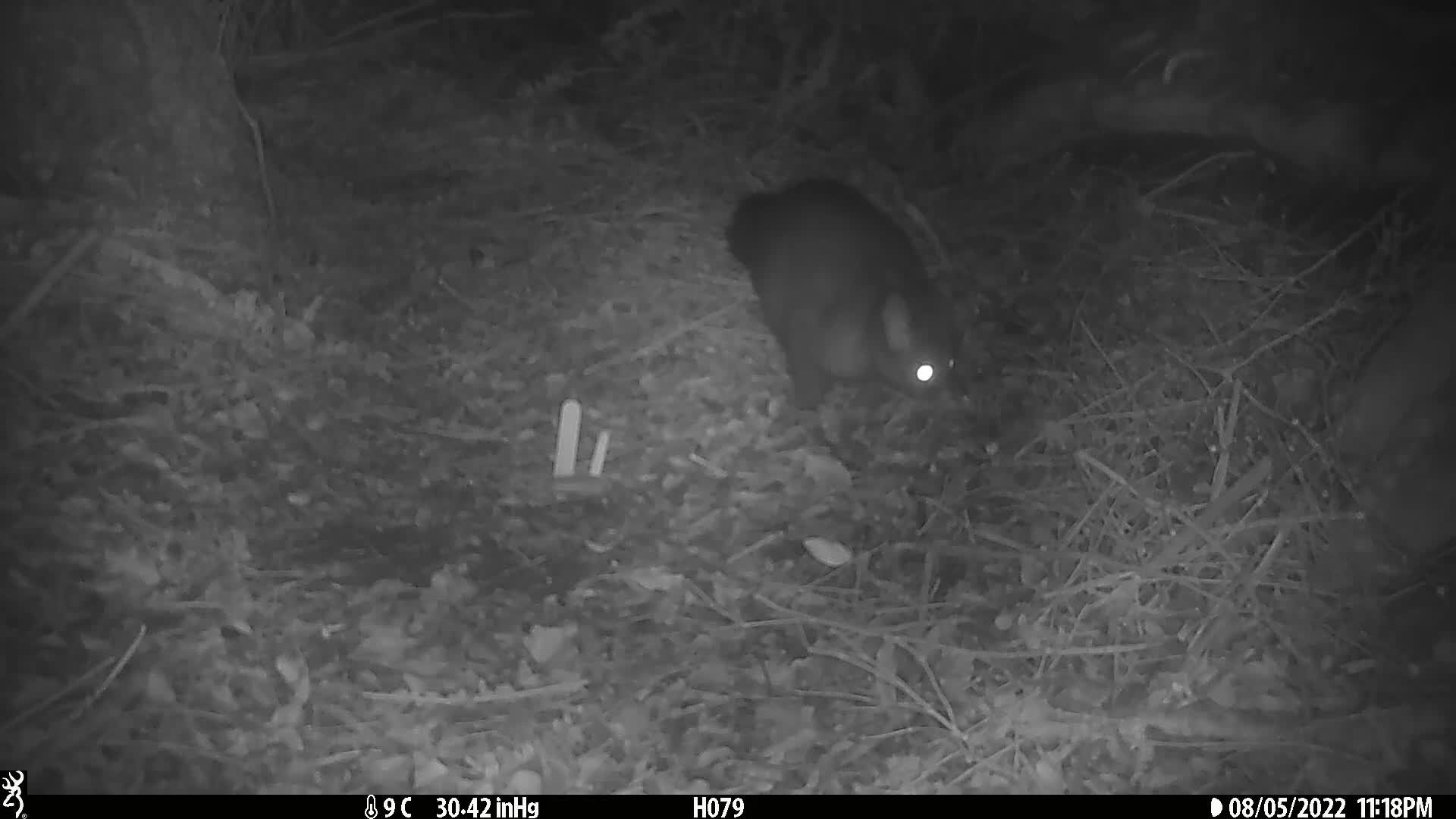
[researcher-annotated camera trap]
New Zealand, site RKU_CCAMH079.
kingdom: Animalia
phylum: Chordata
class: Mammalia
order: Diprotodontia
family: Phalangeridae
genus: Trichosurus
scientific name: Trichosurus vulpecula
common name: common brushtail possum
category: possum